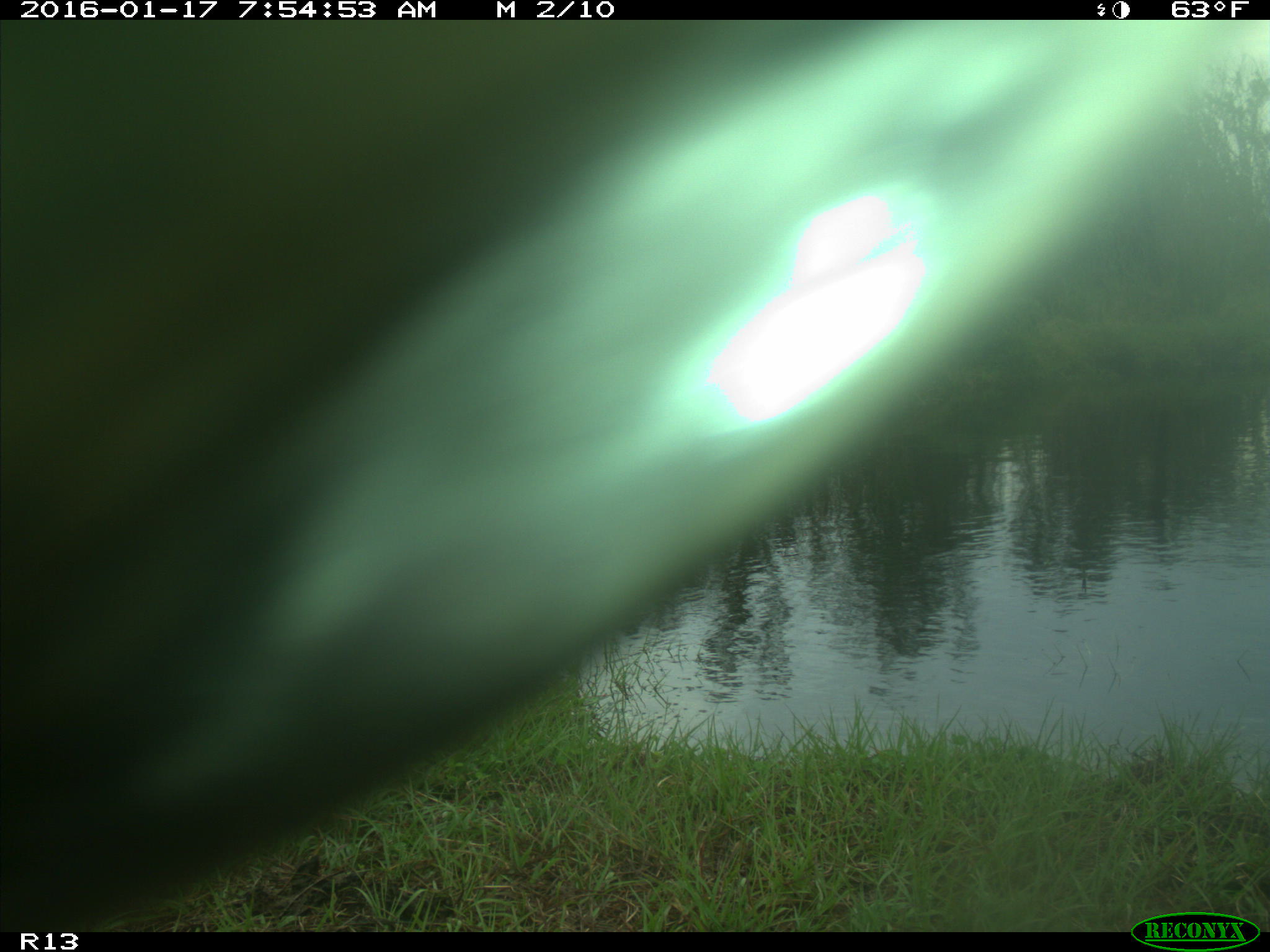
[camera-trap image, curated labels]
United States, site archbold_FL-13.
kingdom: Animalia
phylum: Chordata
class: Mammalia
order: Artiodactyla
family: Bovidae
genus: Bos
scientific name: Bos taurus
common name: domestic cow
Bos taurus (domestic cow).